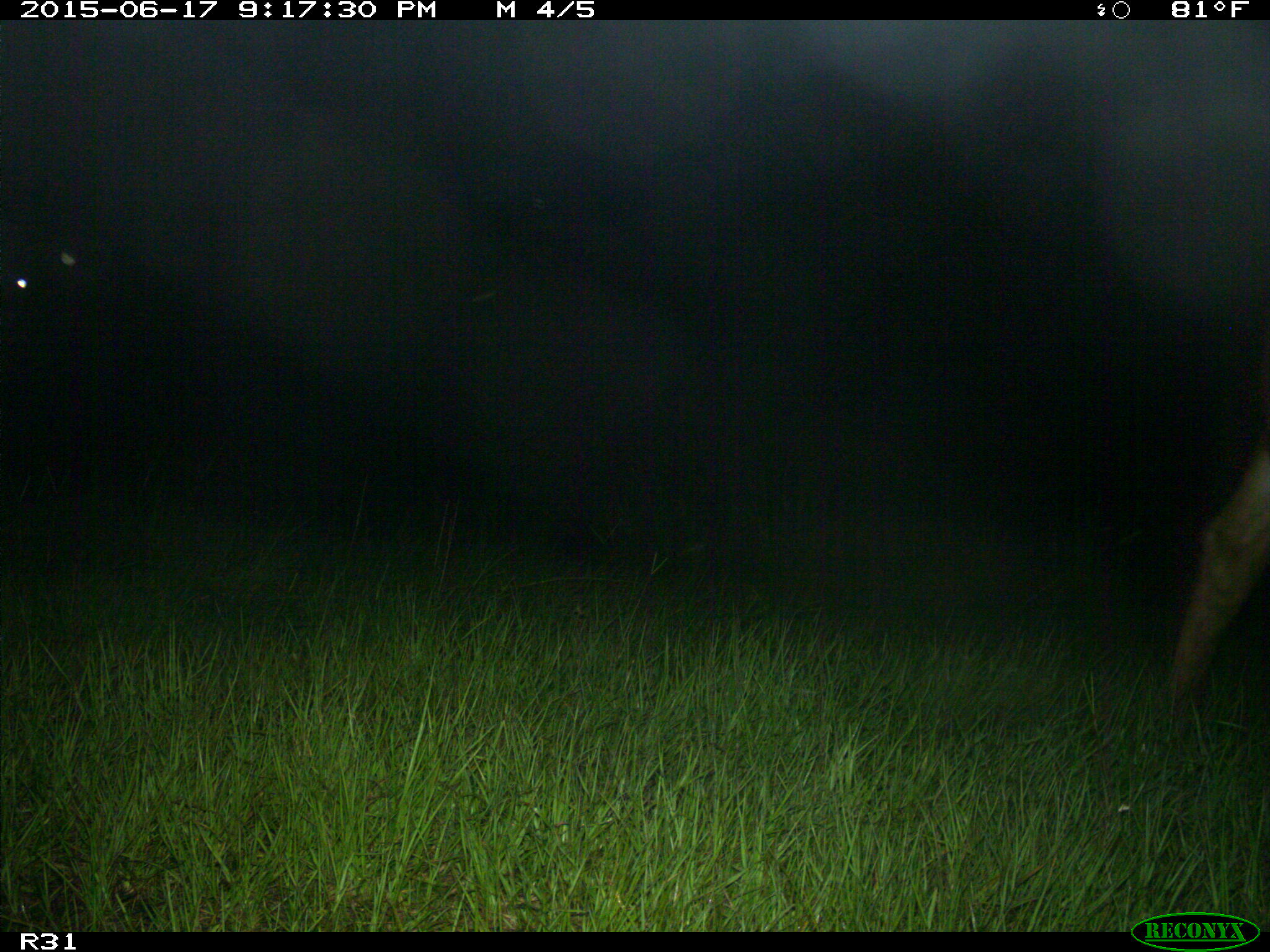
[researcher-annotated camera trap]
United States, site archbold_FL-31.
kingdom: Animalia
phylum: Chordata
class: Mammalia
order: Artiodactyla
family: Bovidae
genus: Bos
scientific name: Bos taurus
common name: domestic cow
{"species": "Bos taurus (domestic cow)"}